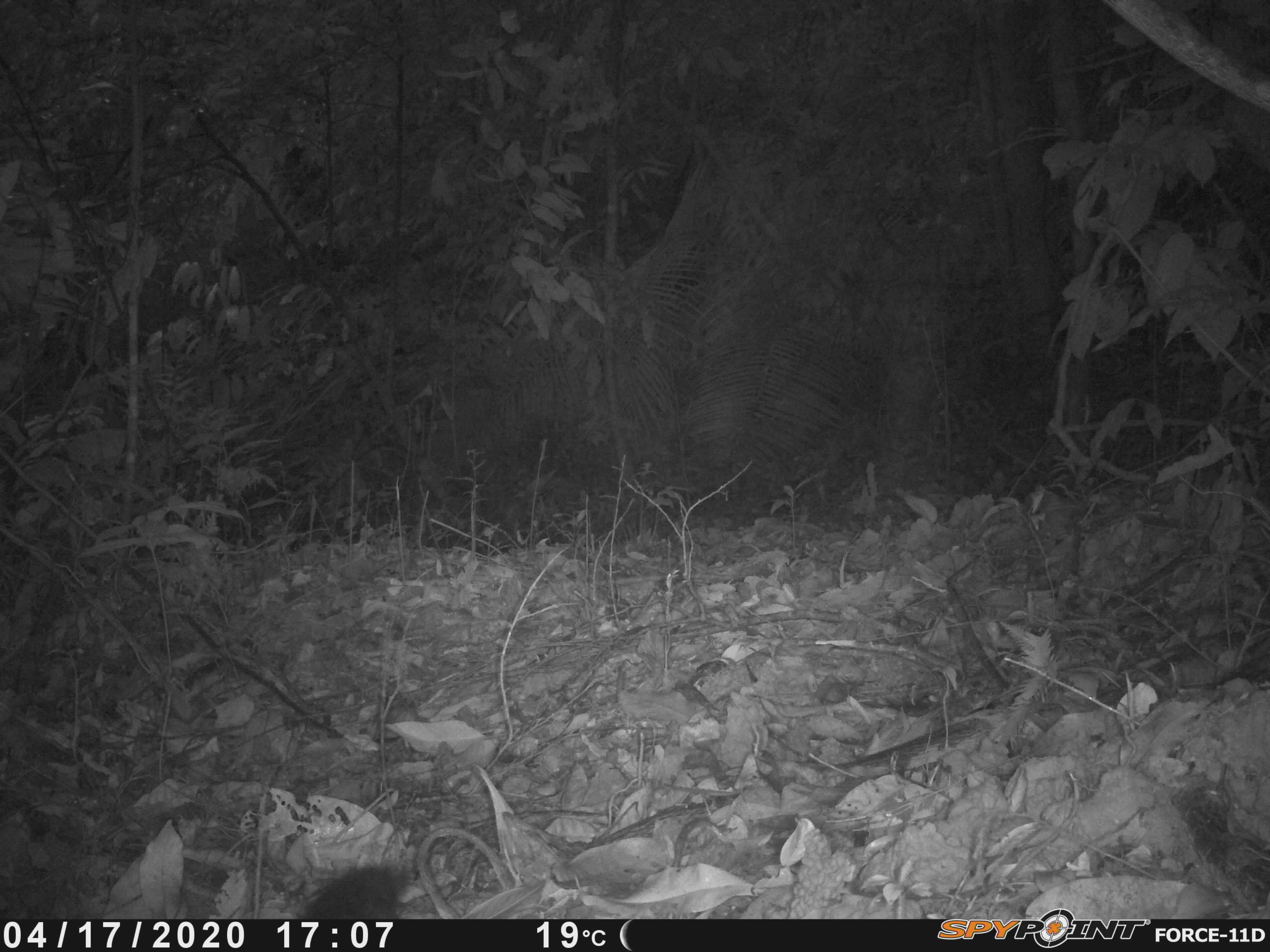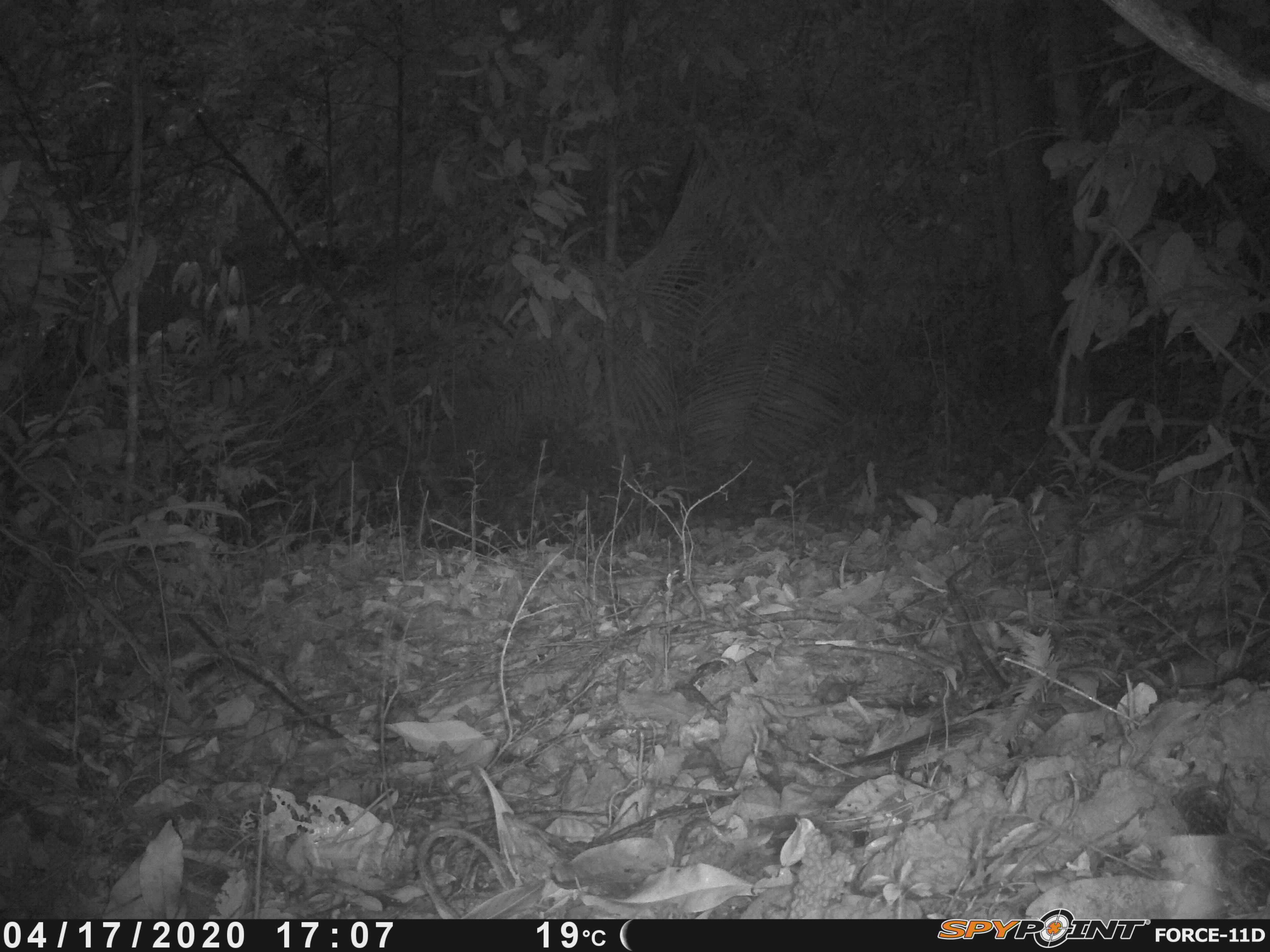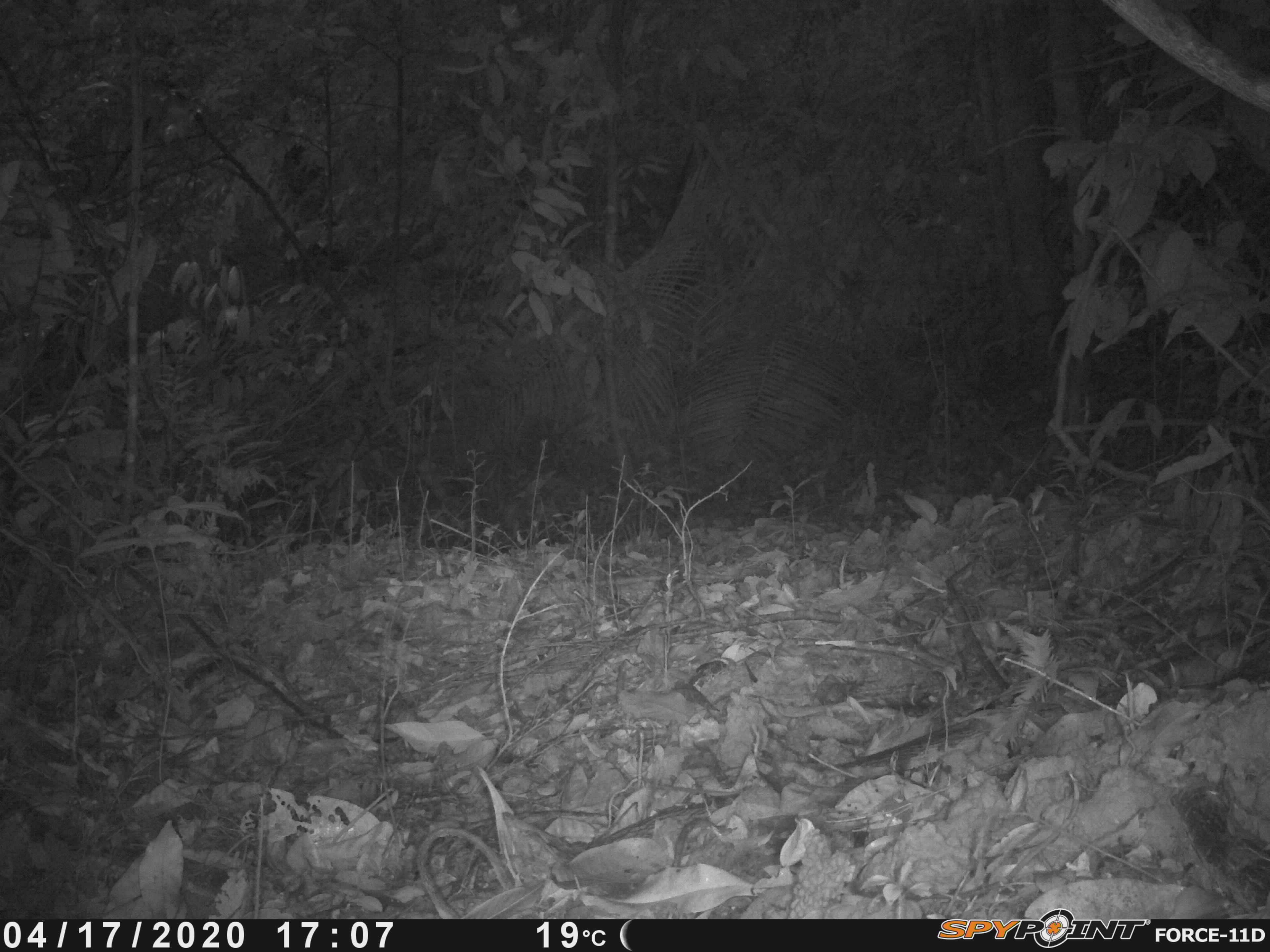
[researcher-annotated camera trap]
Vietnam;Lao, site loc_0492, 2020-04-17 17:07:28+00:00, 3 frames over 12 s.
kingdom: Animalia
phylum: Chordata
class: Mammalia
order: Rodentia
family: Sciuridae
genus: Dremomys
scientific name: Dremomys rufigenis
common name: red-cheeked squirrel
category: red cheeked squirrel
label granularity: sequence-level